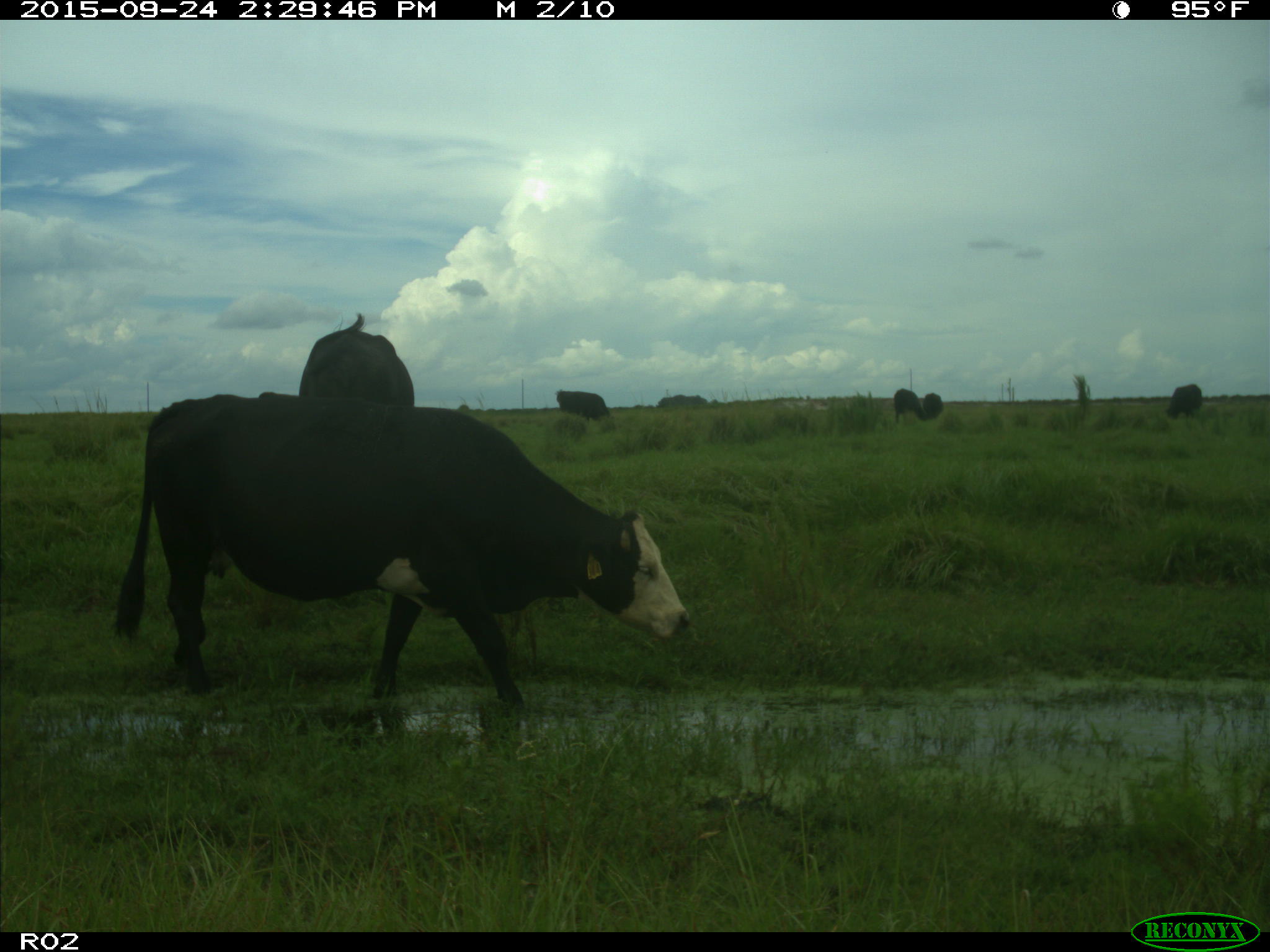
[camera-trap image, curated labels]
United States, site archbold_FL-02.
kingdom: Animalia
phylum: Chordata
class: Mammalia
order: Artiodactyla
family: Bovidae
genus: Bos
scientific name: Bos taurus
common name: domestic cow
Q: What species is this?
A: Bos taurus (domestic cow).